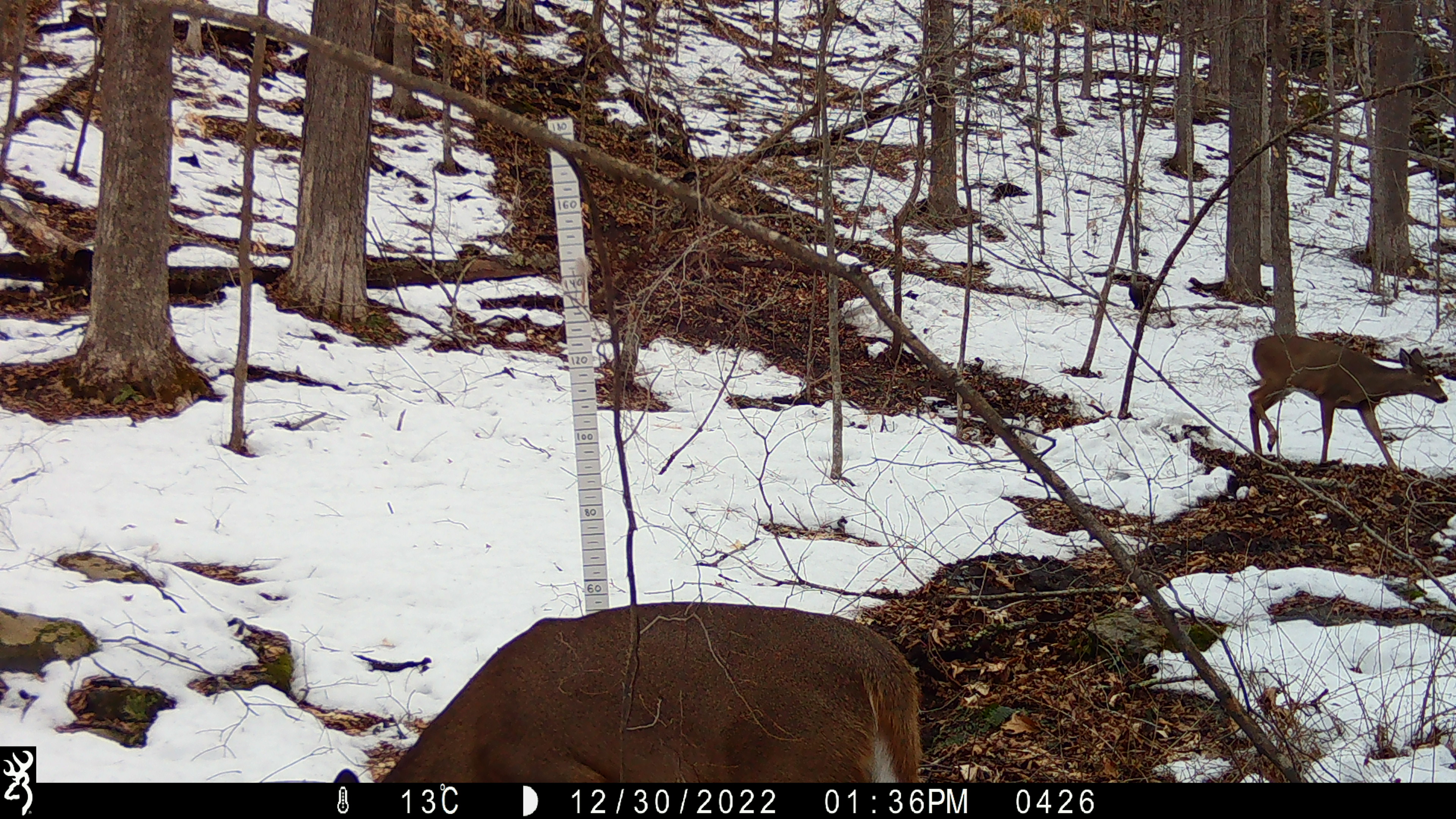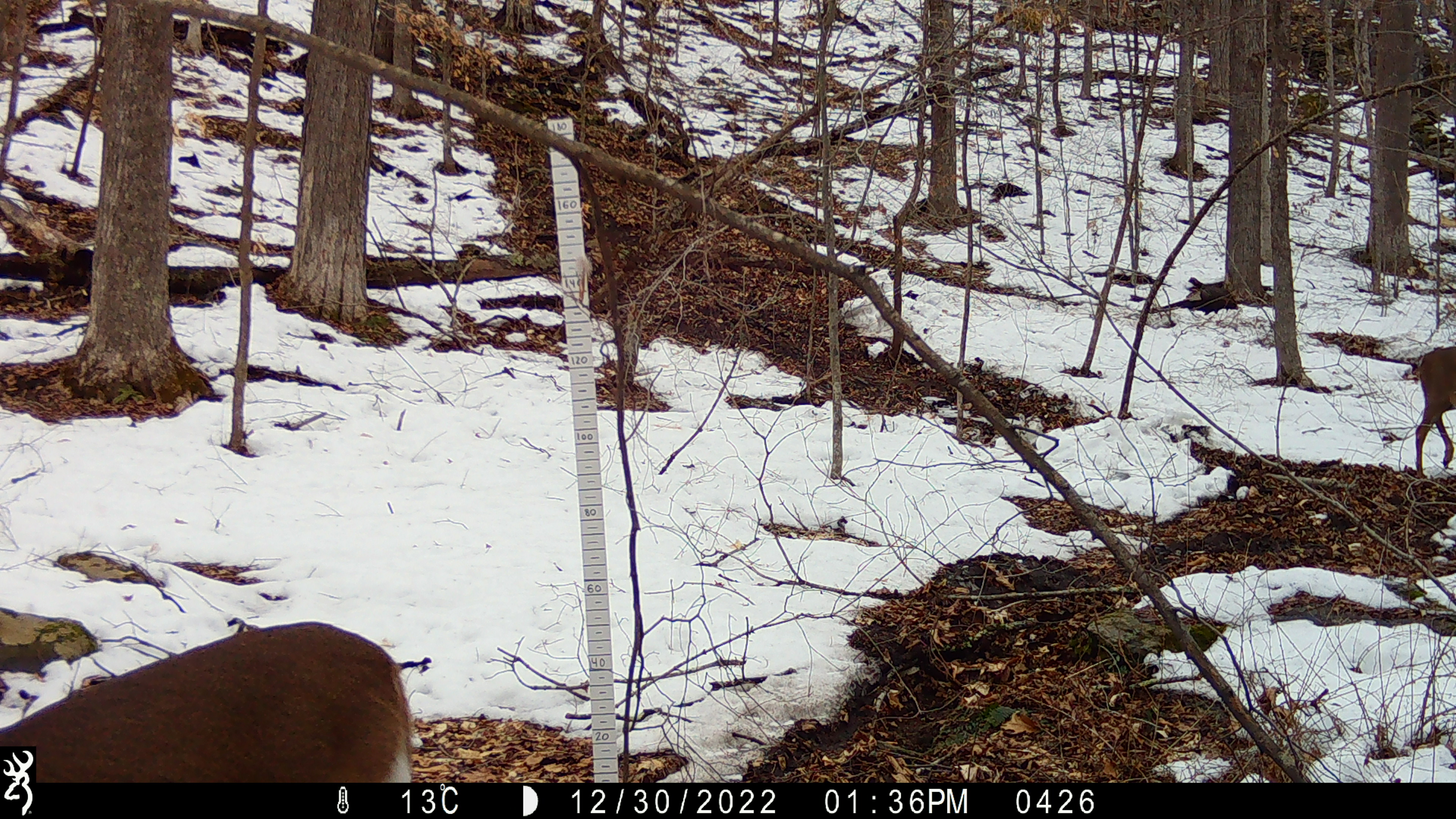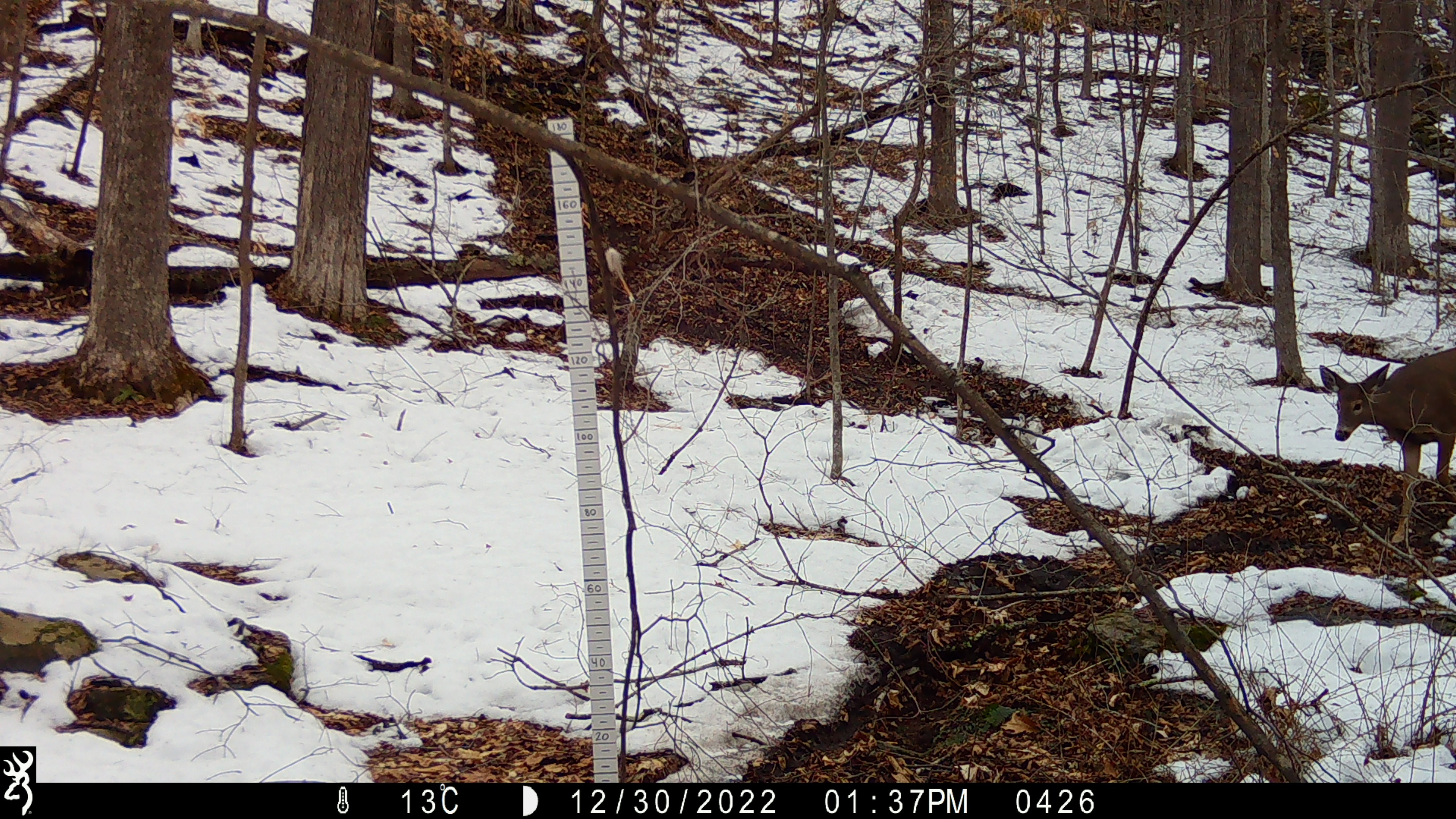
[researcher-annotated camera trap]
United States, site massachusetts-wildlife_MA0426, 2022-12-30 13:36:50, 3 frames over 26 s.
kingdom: Animalia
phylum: Chordata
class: Mammalia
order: Artiodactyla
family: Cervidae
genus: Odocoileus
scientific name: Odocoileus virginianus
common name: white-tailed deer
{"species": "white-tailed deer (Odocoileus virginianus)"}